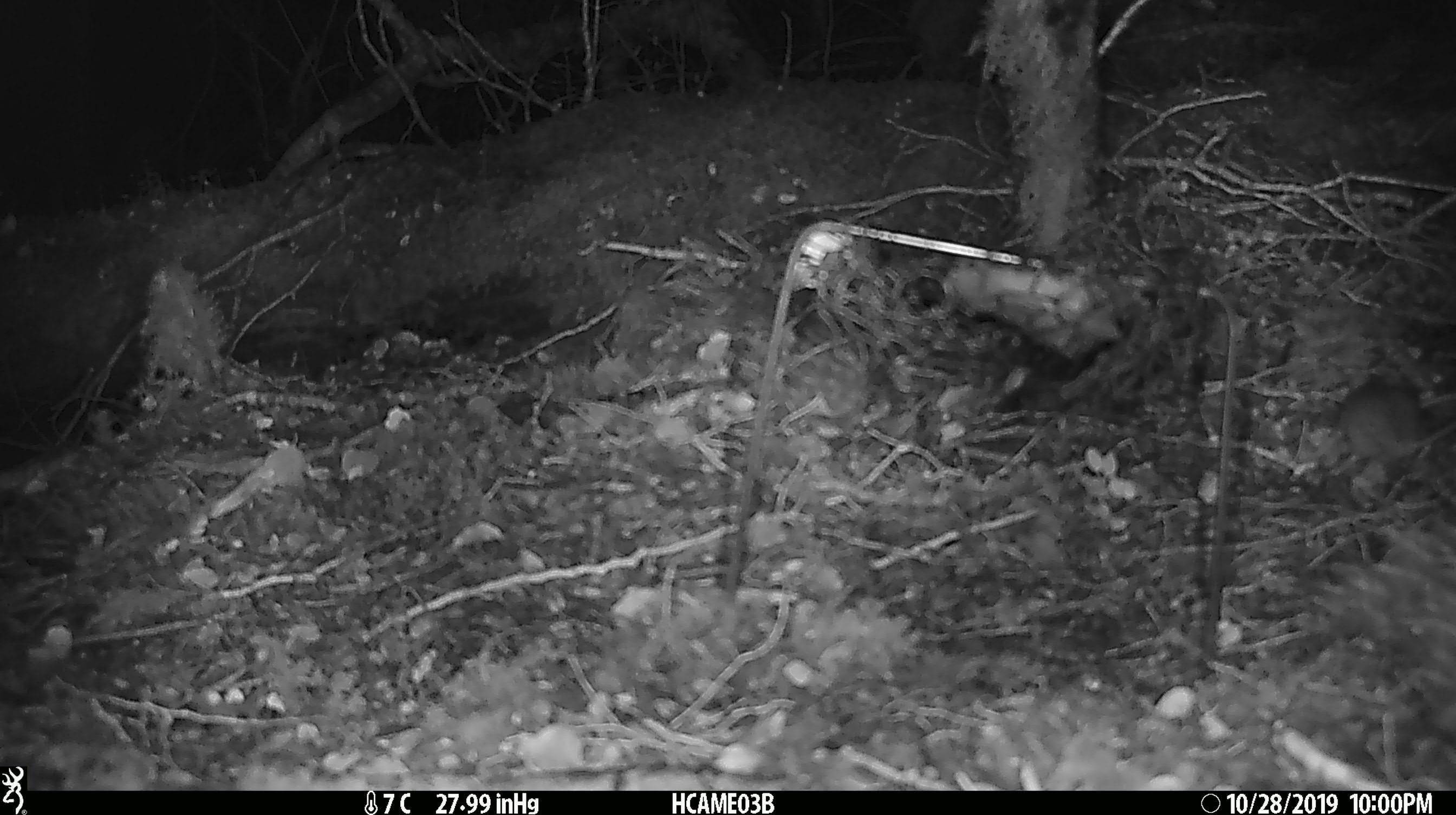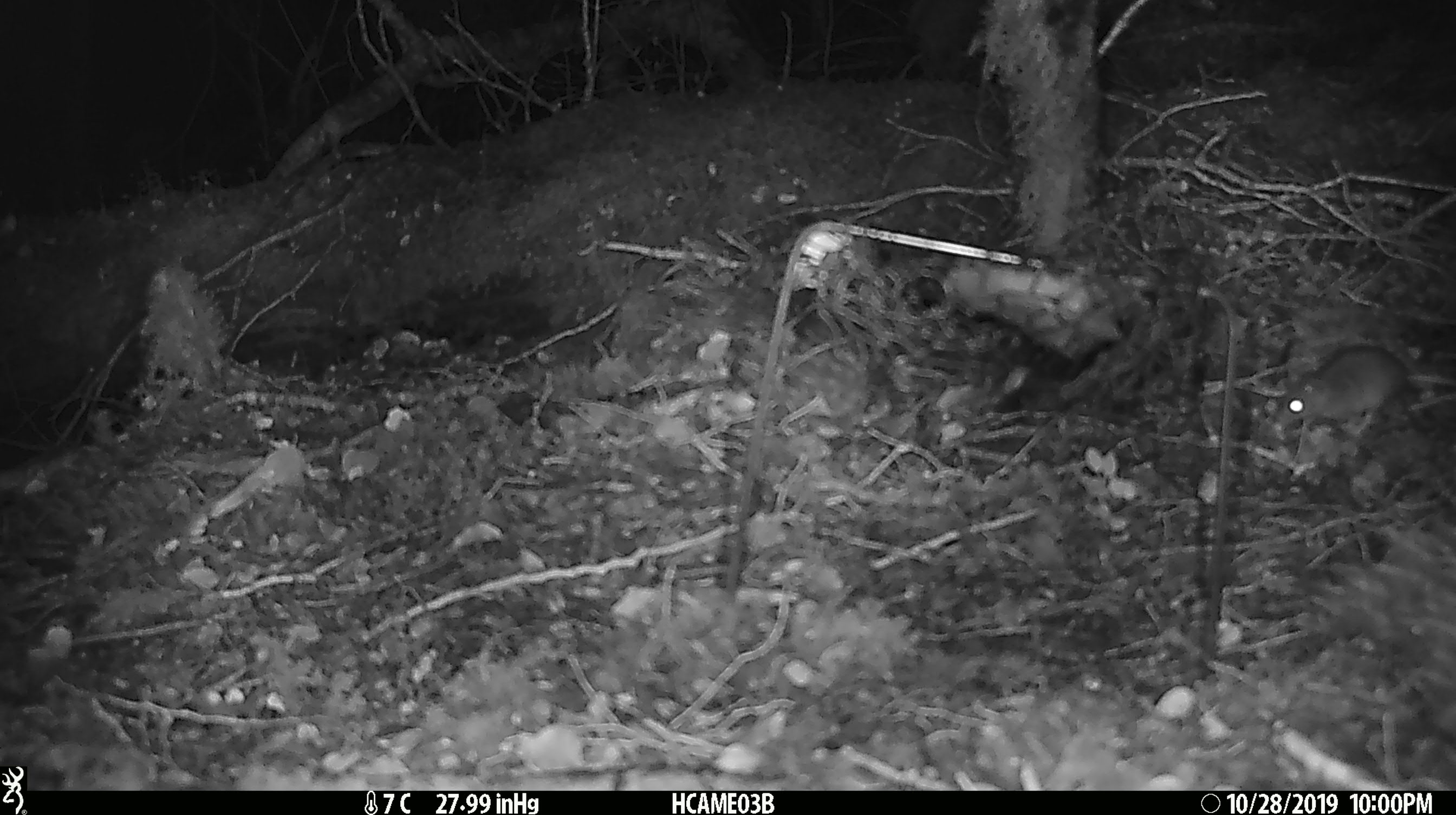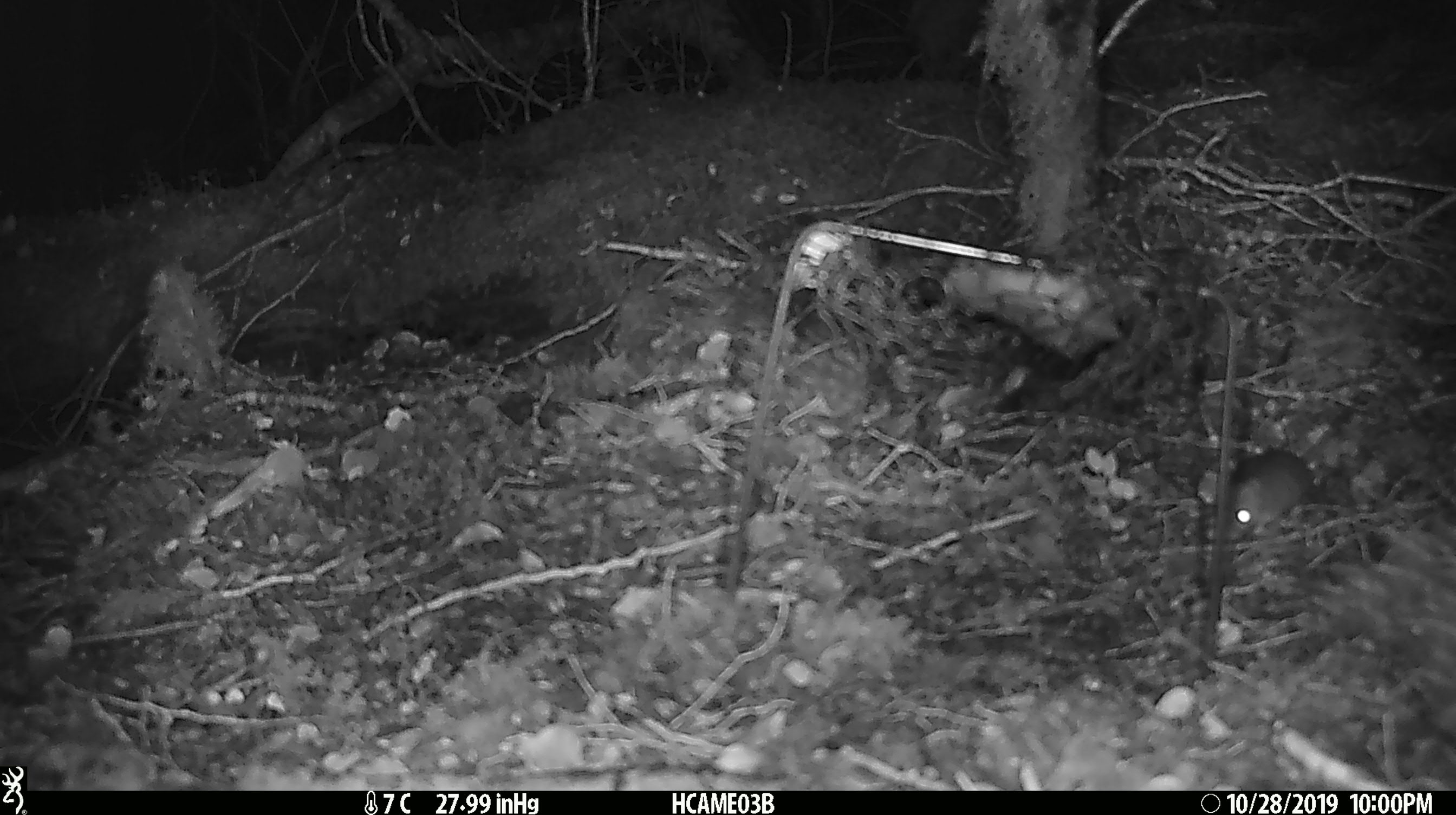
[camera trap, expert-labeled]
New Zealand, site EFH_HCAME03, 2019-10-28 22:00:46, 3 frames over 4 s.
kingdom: Animalia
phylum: Chordata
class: Mammalia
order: Rodentia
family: Muridae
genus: Mus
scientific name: Mus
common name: mouse